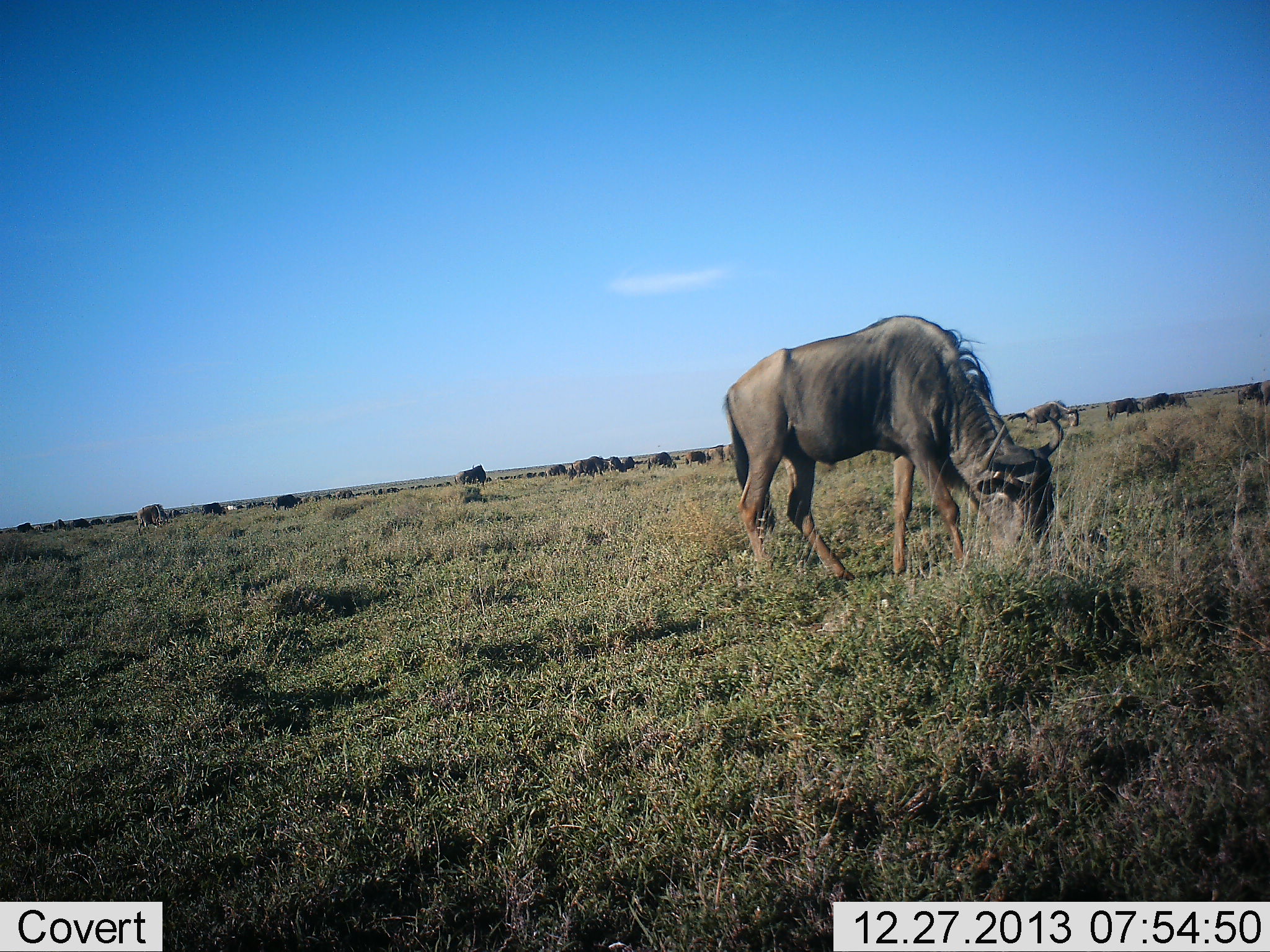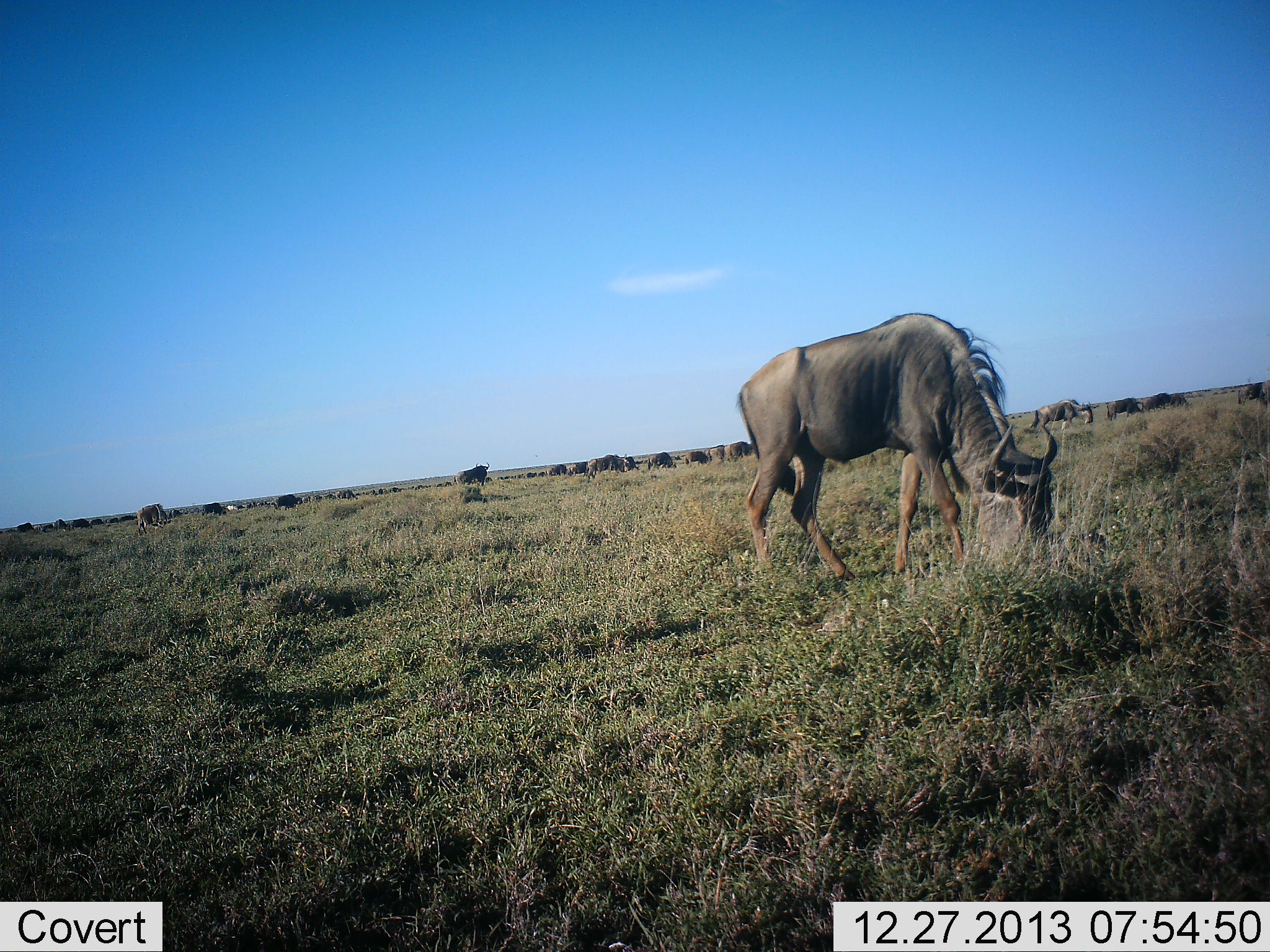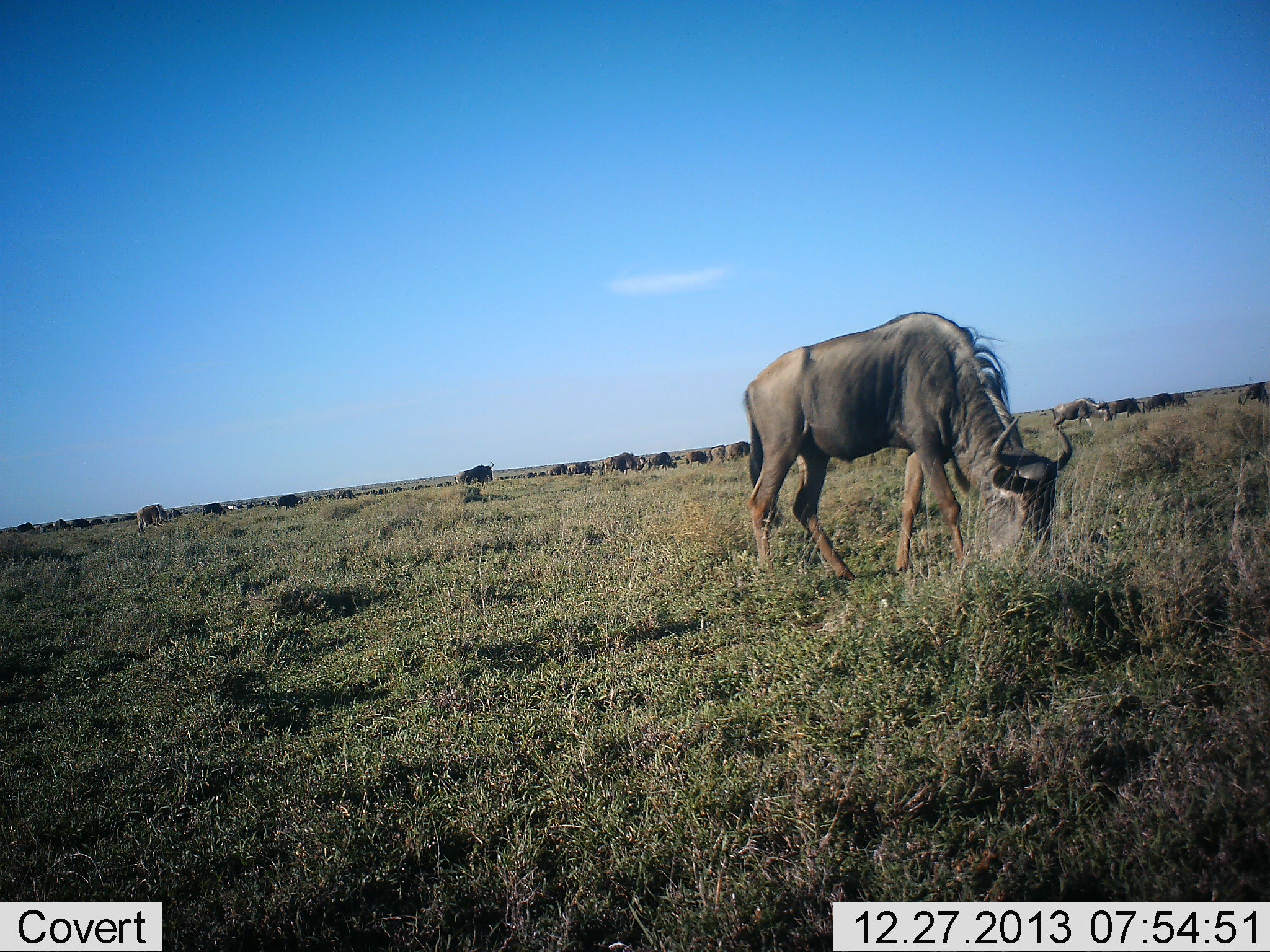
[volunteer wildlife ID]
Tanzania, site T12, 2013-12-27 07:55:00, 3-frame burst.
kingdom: Animalia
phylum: Chordata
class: Mammalia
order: Artiodactyla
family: Bovidae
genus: Connochaetes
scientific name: Connochaetes taurinus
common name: blue wildebeest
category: wildebeest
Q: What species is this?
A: Wildebeest (blue wildebeest) (Connochaetes taurinus).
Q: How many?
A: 11-50.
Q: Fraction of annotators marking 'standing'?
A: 40%.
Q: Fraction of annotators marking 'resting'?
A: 10%.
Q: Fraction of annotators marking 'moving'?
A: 50%.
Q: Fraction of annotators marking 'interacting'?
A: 0%.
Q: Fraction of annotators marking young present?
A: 0%.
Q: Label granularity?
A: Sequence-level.